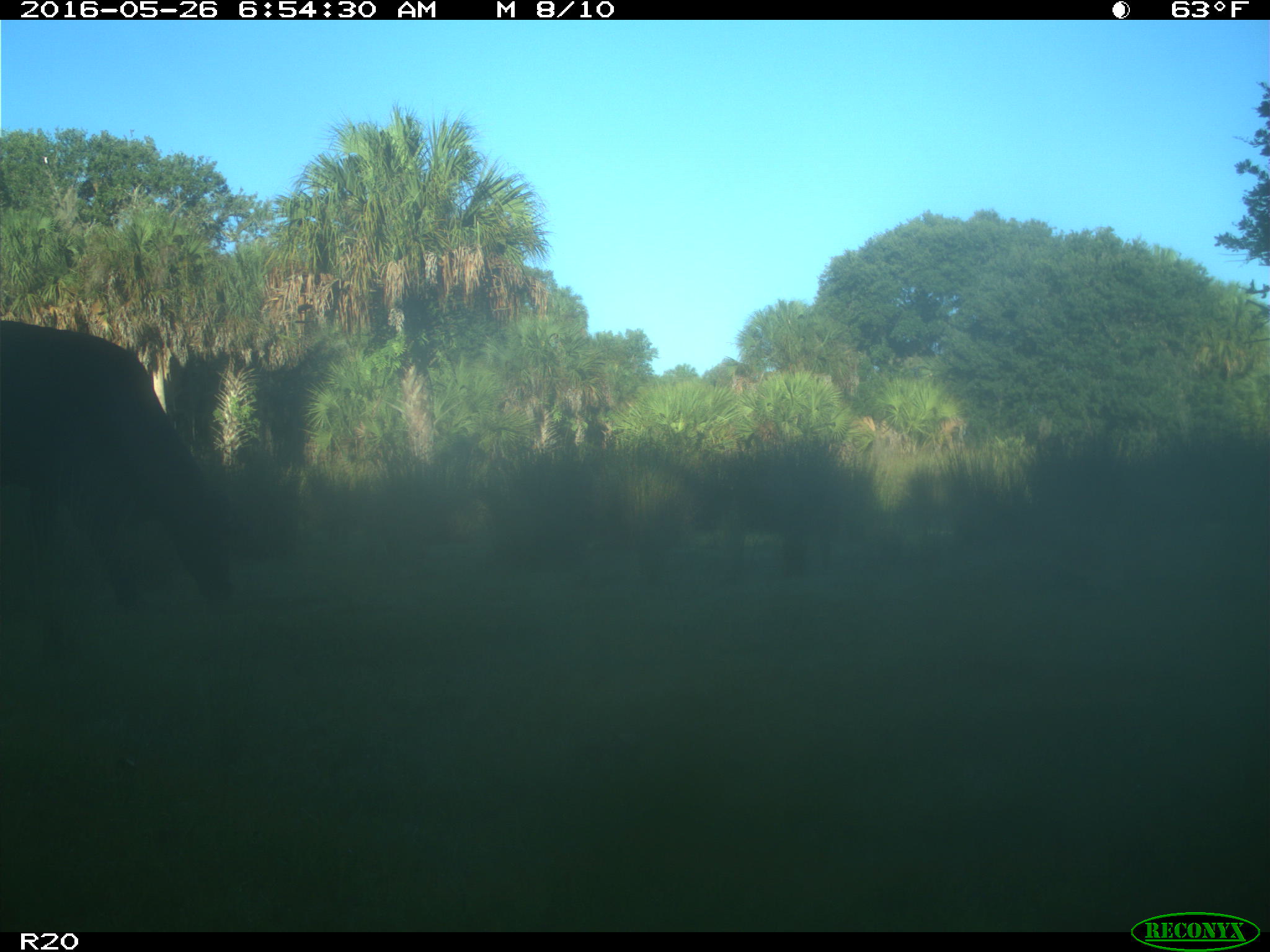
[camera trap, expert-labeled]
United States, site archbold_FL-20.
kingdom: Animalia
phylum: Chordata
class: Mammalia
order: Artiodactyla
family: Bovidae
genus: Bos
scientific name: Bos taurus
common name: domestic cow